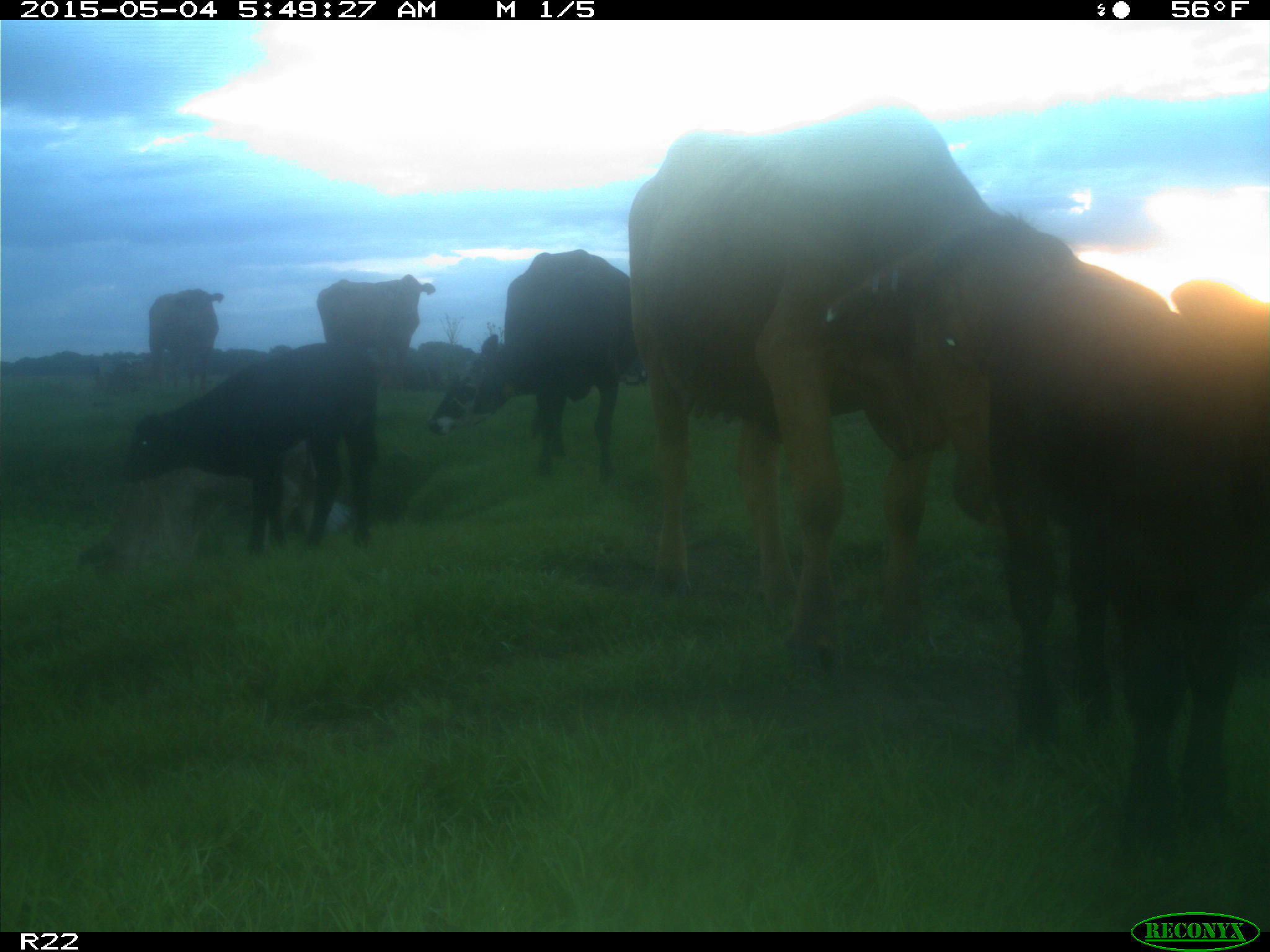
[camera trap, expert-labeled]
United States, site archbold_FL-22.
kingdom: Animalia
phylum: Chordata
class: Mammalia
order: Artiodactyla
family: Bovidae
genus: Bos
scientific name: Bos taurus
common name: domestic cow